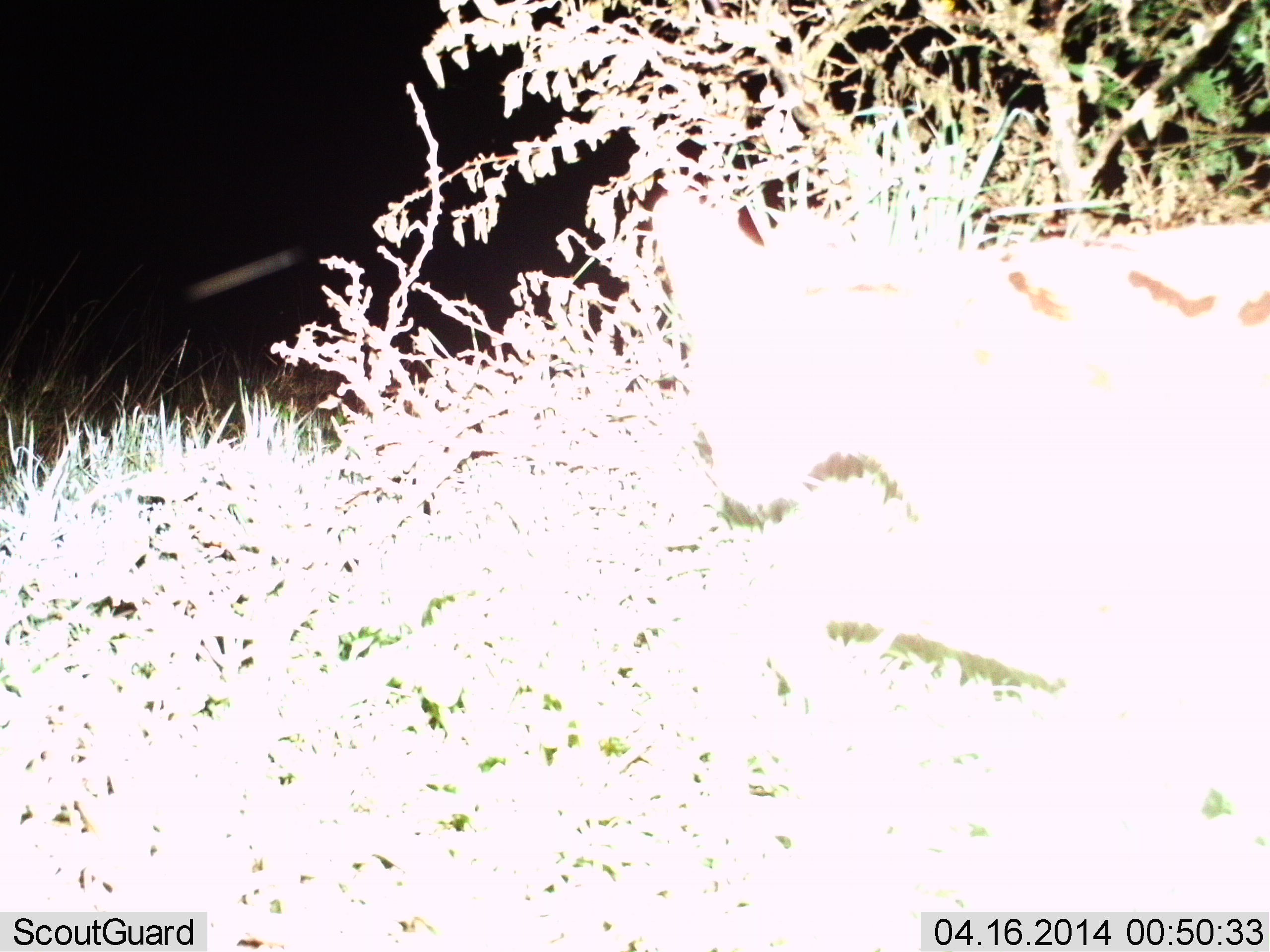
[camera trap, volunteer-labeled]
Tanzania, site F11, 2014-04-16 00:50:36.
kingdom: Animalia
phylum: Chordata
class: Mammalia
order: Carnivora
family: Felidae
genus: Leptailurus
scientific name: Leptailurus serval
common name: serval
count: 1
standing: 32%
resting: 0%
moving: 72%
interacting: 0%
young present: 0%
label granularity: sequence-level